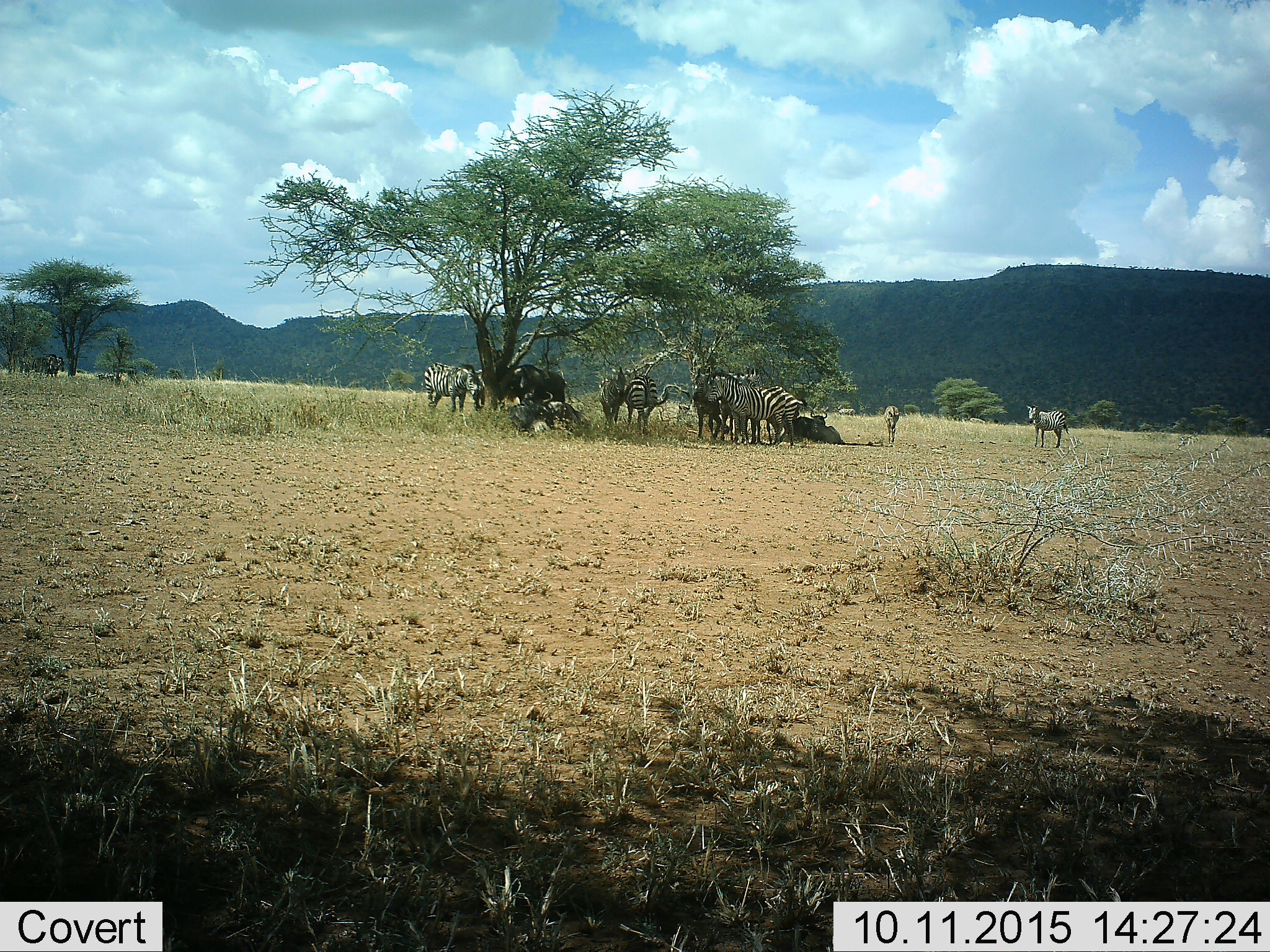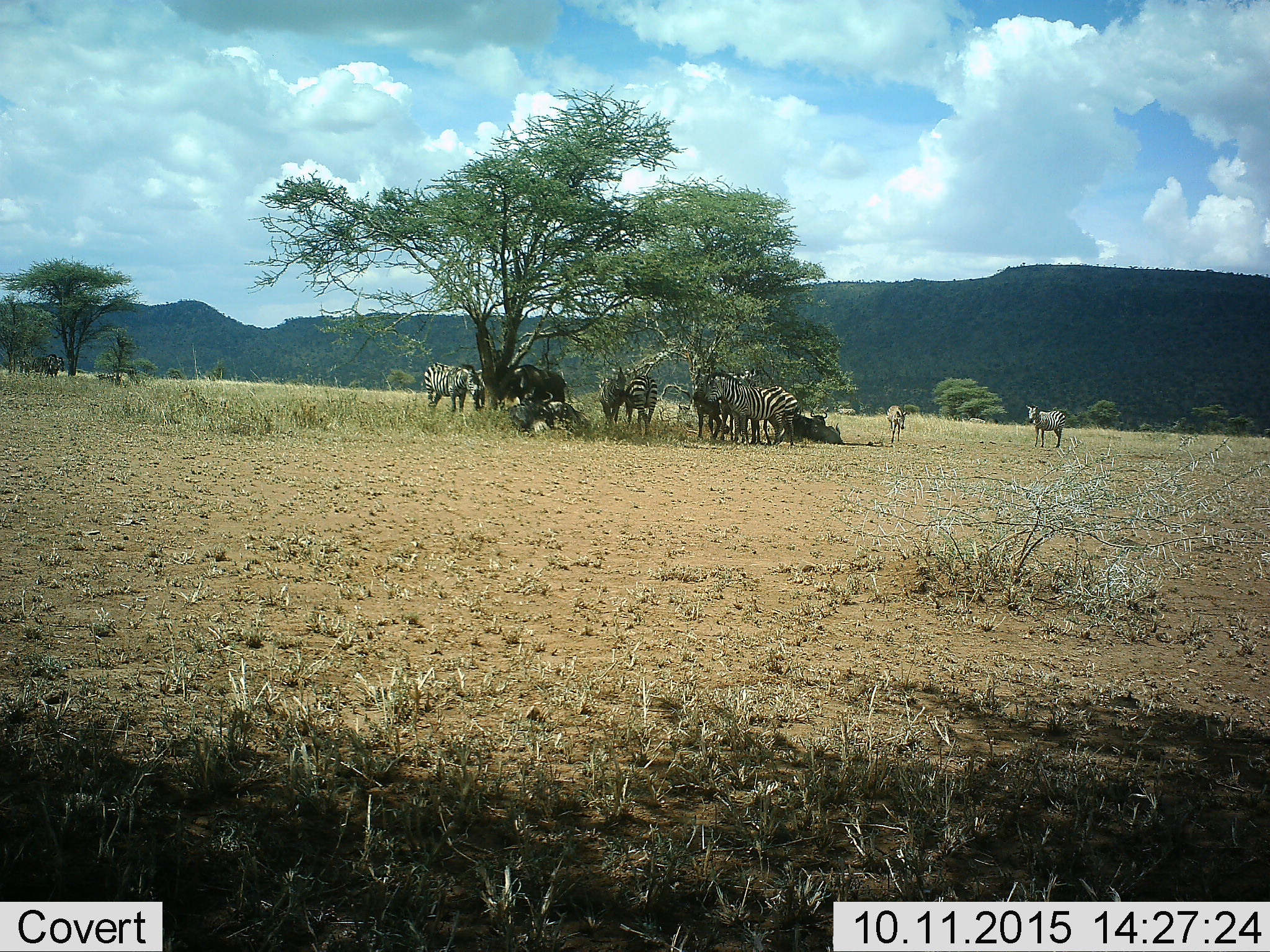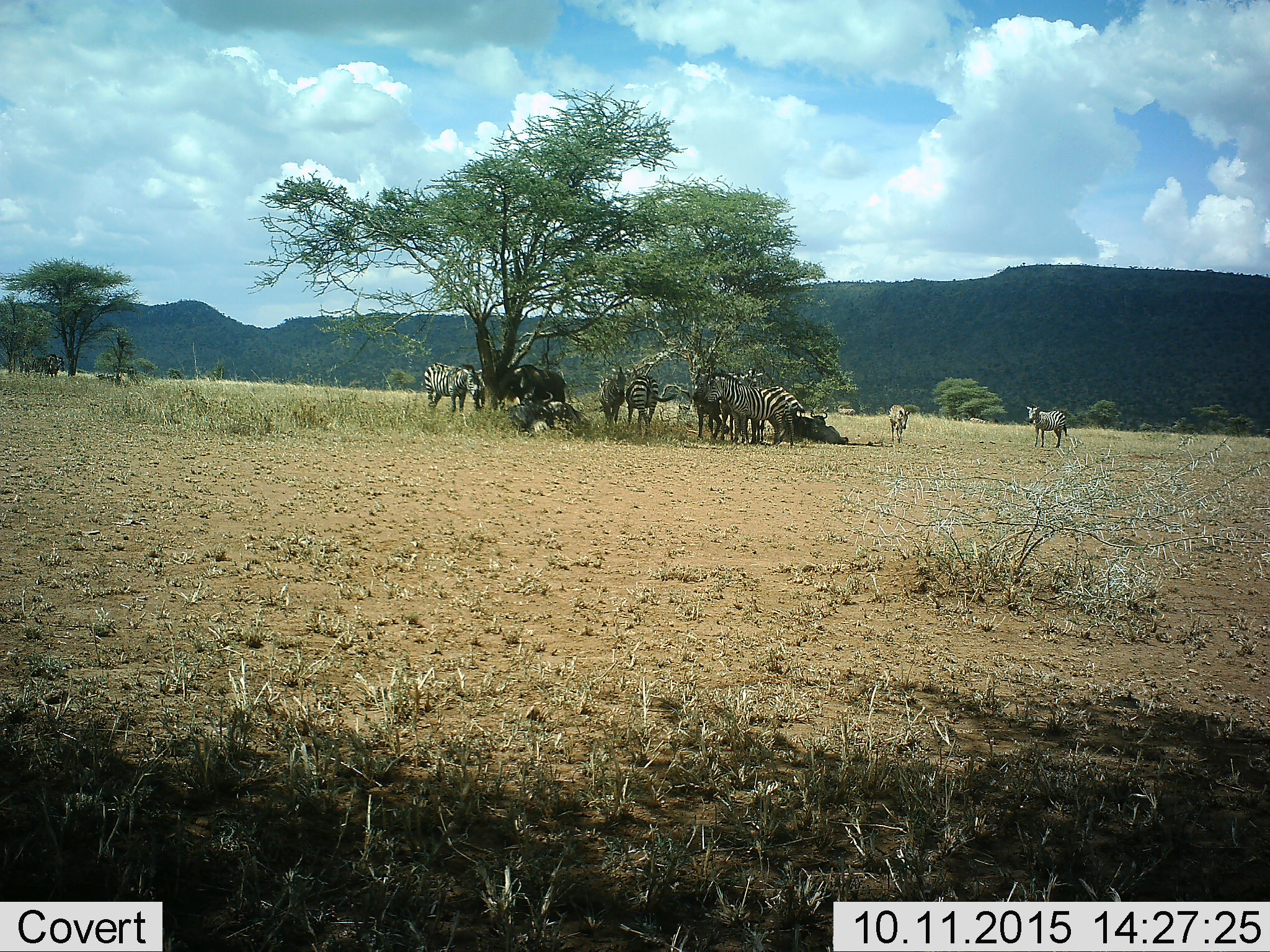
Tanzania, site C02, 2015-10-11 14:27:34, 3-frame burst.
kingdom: Animalia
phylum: Chordata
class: Mammalia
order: Artiodactyla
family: Bovidae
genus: Connochaetes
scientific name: Connochaetes taurinus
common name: blue wildebeest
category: wildebeest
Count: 5.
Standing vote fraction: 83%.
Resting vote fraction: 92%.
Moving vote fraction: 0%.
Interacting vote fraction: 0%.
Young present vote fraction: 0%.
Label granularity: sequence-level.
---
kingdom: Animalia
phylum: Chordata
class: Mammalia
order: Perissodactyla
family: Equidae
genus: Equus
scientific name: Equus quagga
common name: plains zebra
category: zebra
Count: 10.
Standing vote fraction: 100%.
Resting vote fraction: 32%.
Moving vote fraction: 37%.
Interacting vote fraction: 21%.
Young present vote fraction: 32%.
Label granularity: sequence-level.